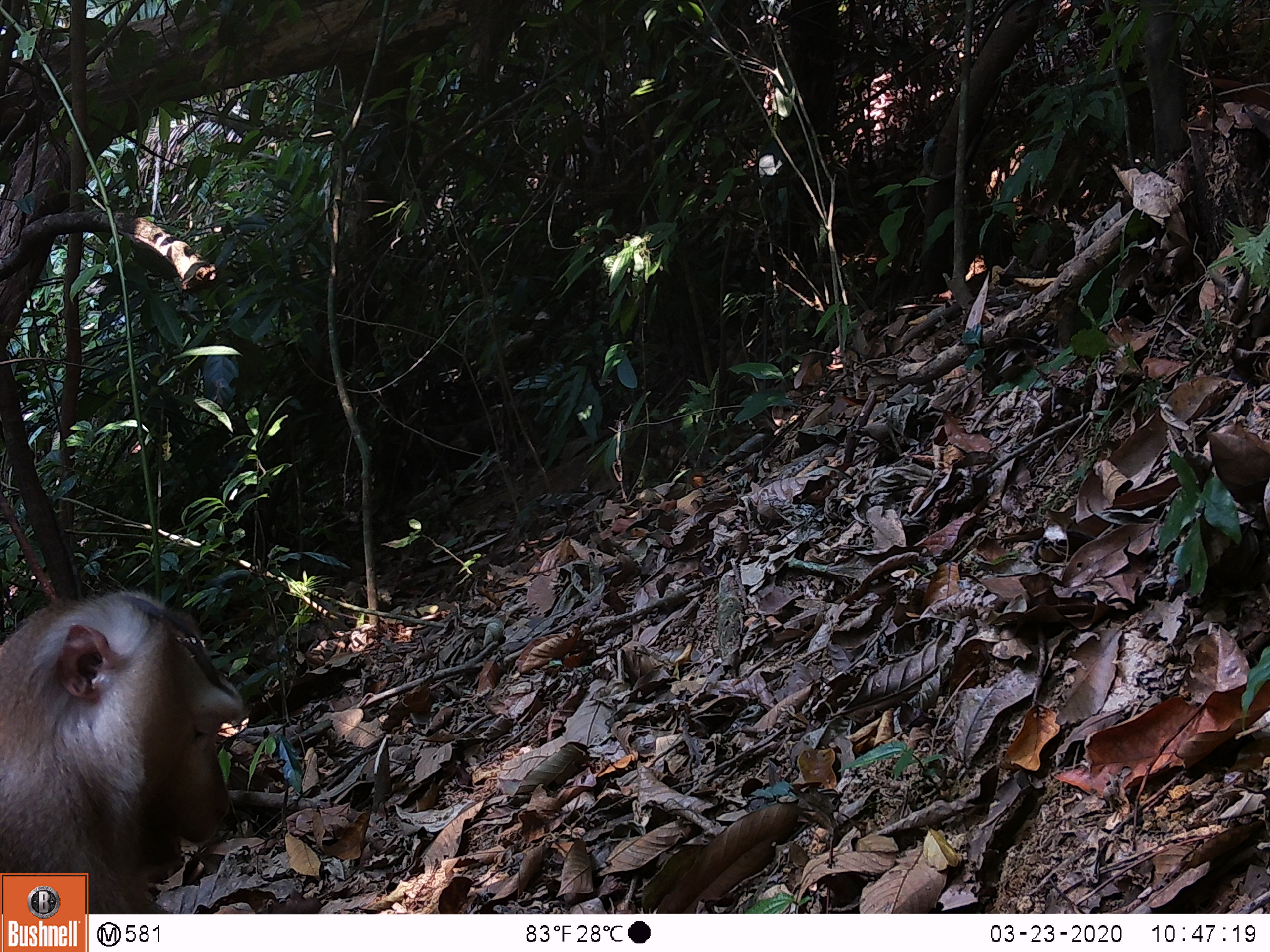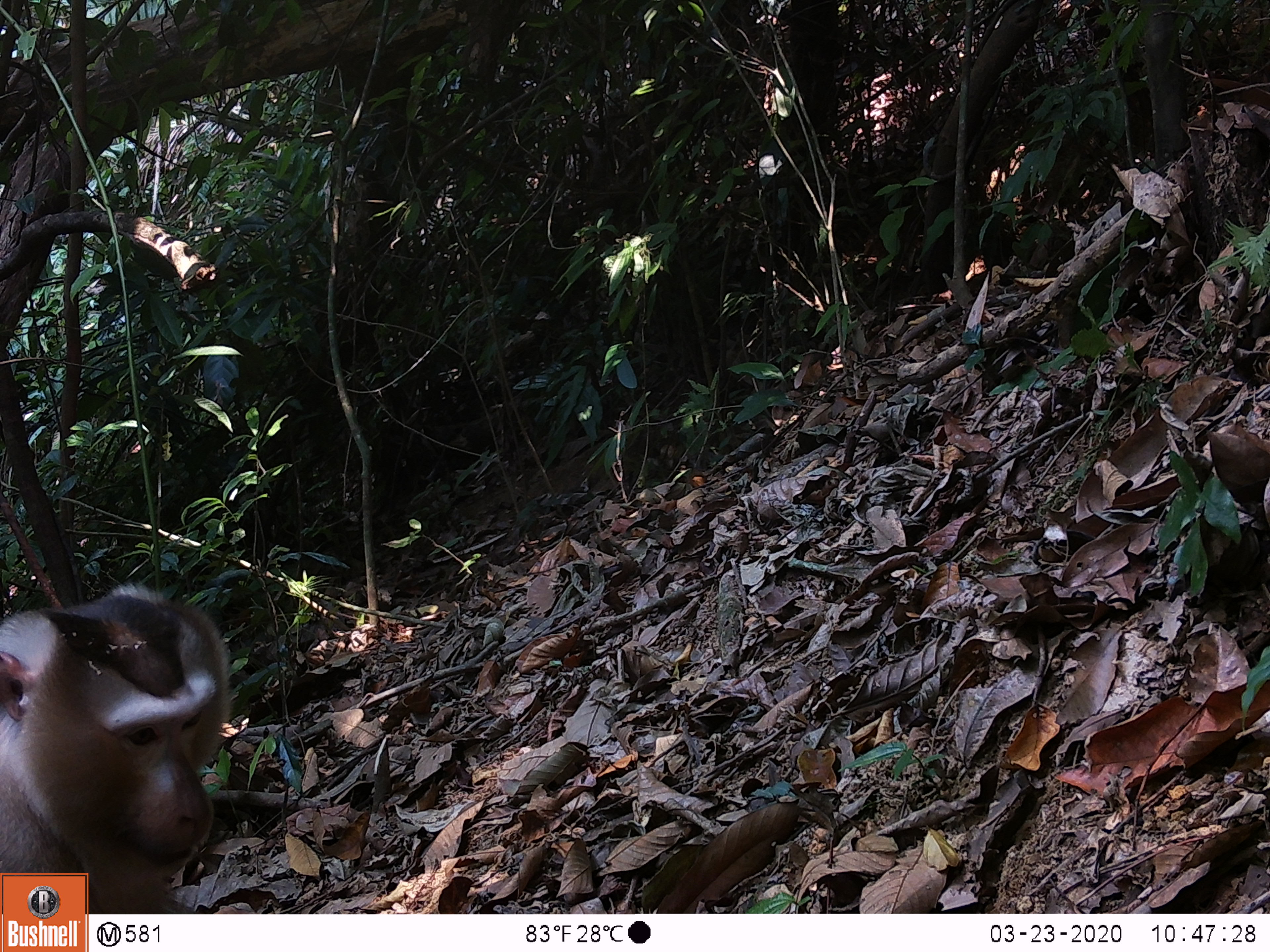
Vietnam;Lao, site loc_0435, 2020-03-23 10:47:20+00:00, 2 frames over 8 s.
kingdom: Animalia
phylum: Chordata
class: Mammalia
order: Primates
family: Cercopithecidae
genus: Macaca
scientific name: Macaca nemestrina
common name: pig-tailed macaque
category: pig tailed macaque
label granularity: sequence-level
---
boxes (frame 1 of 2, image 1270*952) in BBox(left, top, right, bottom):
pig tailed macaque: BBox(0, 584, 244, 912)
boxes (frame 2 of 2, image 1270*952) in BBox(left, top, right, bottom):
pig tailed macaque: BBox(0, 583, 231, 913)